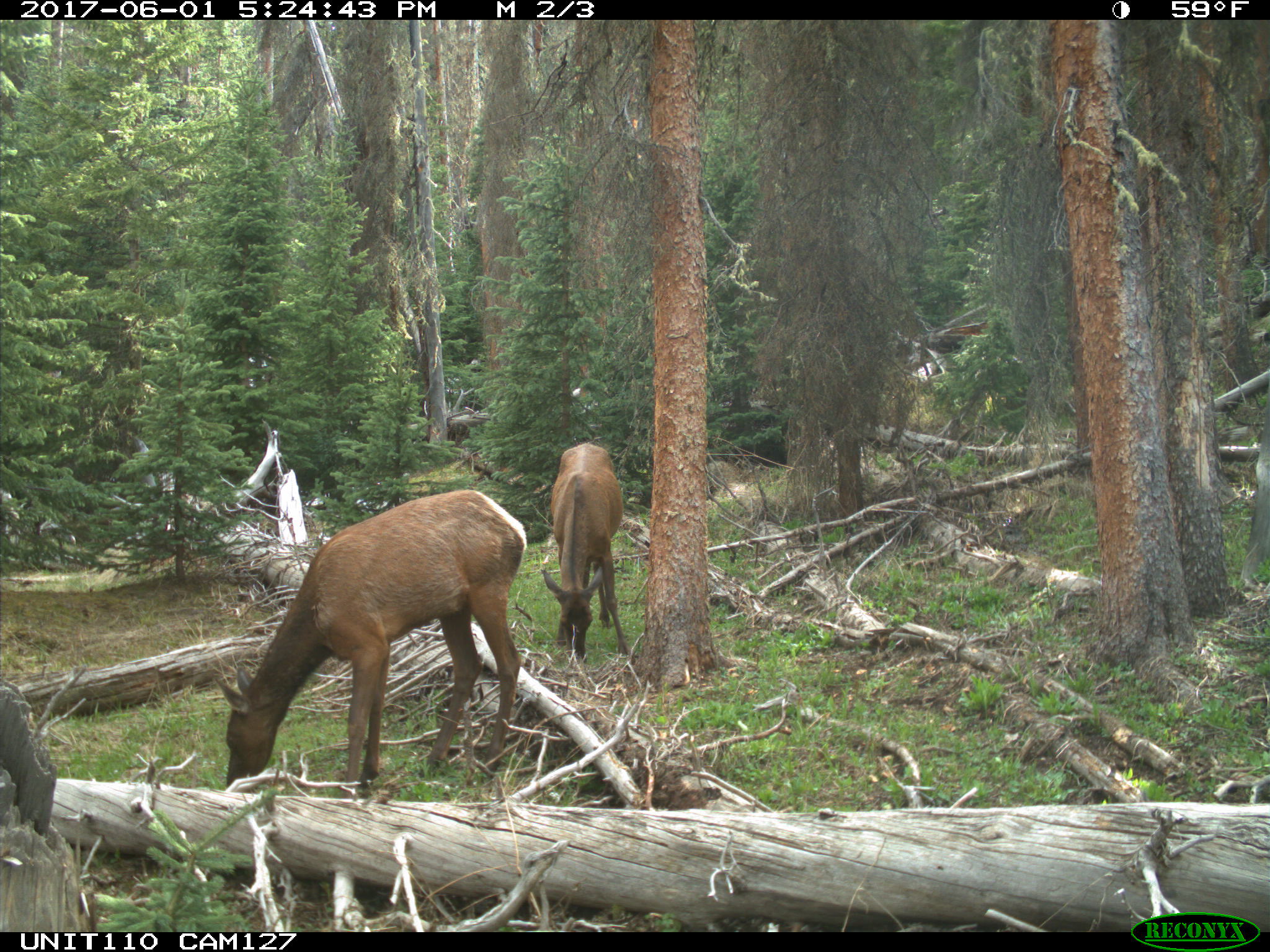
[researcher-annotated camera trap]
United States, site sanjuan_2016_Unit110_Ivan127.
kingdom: Animalia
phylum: Chordata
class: Mammalia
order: Artiodactyla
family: Cervidae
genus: Cervus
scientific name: Cervus elaphus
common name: red deer